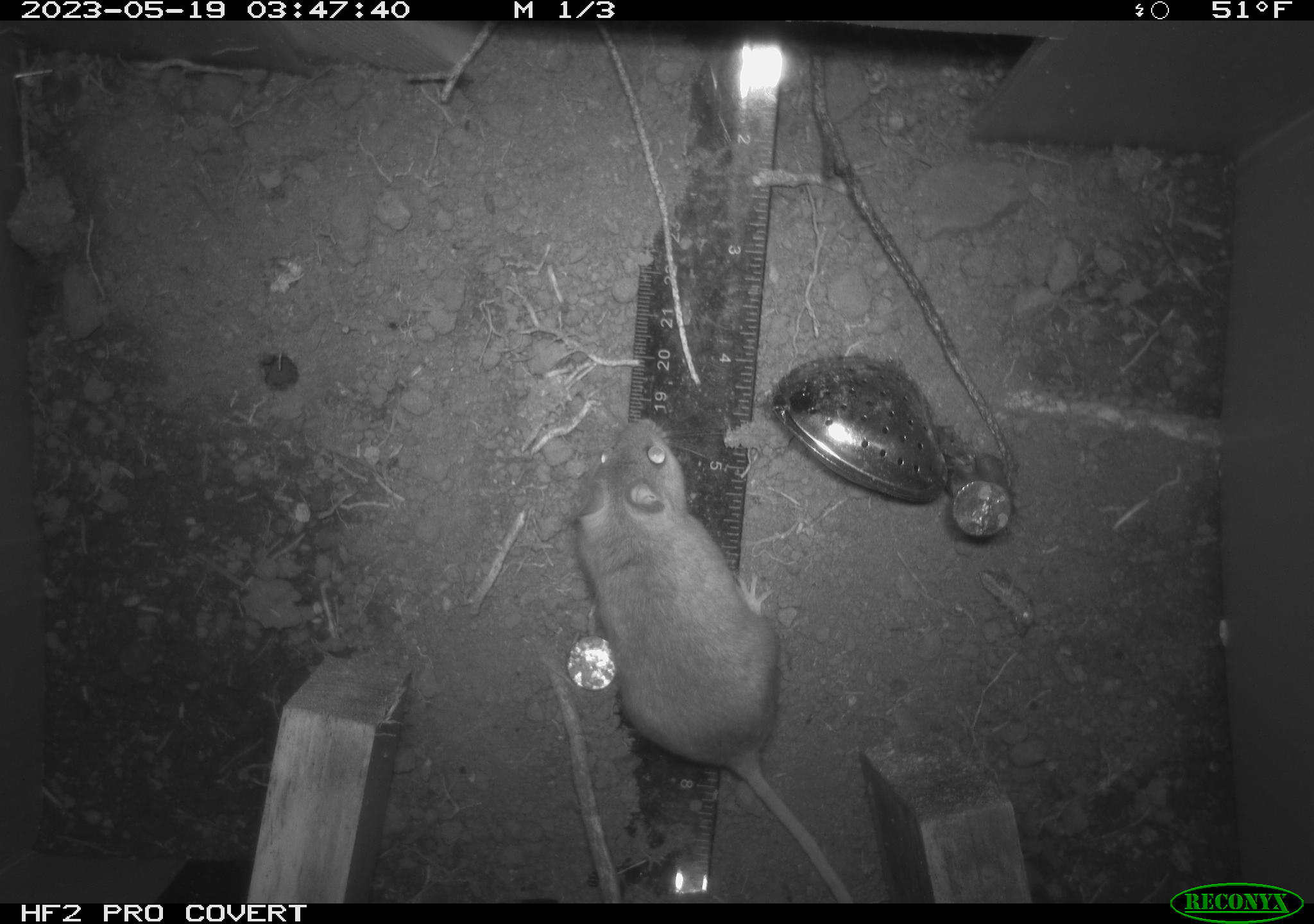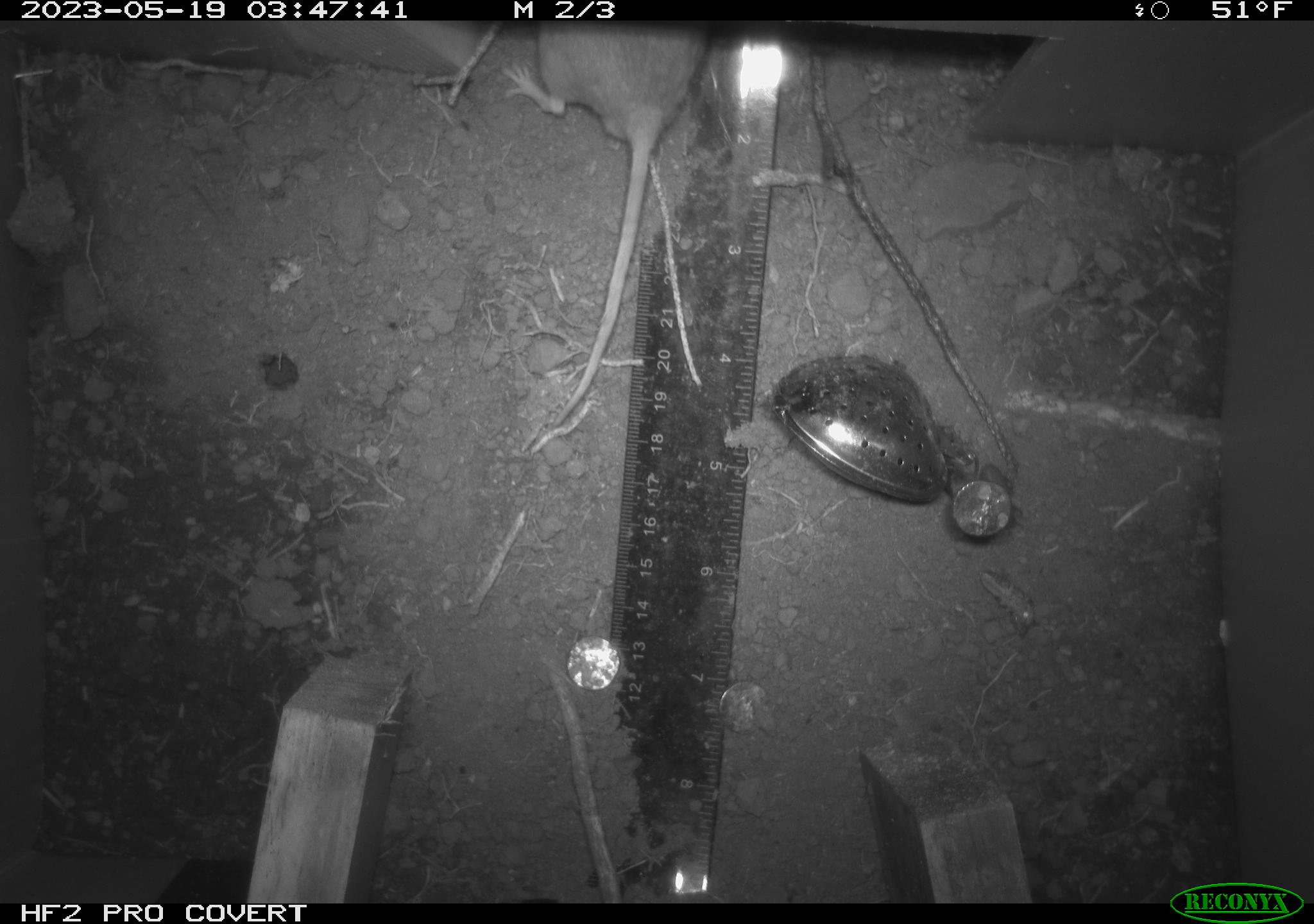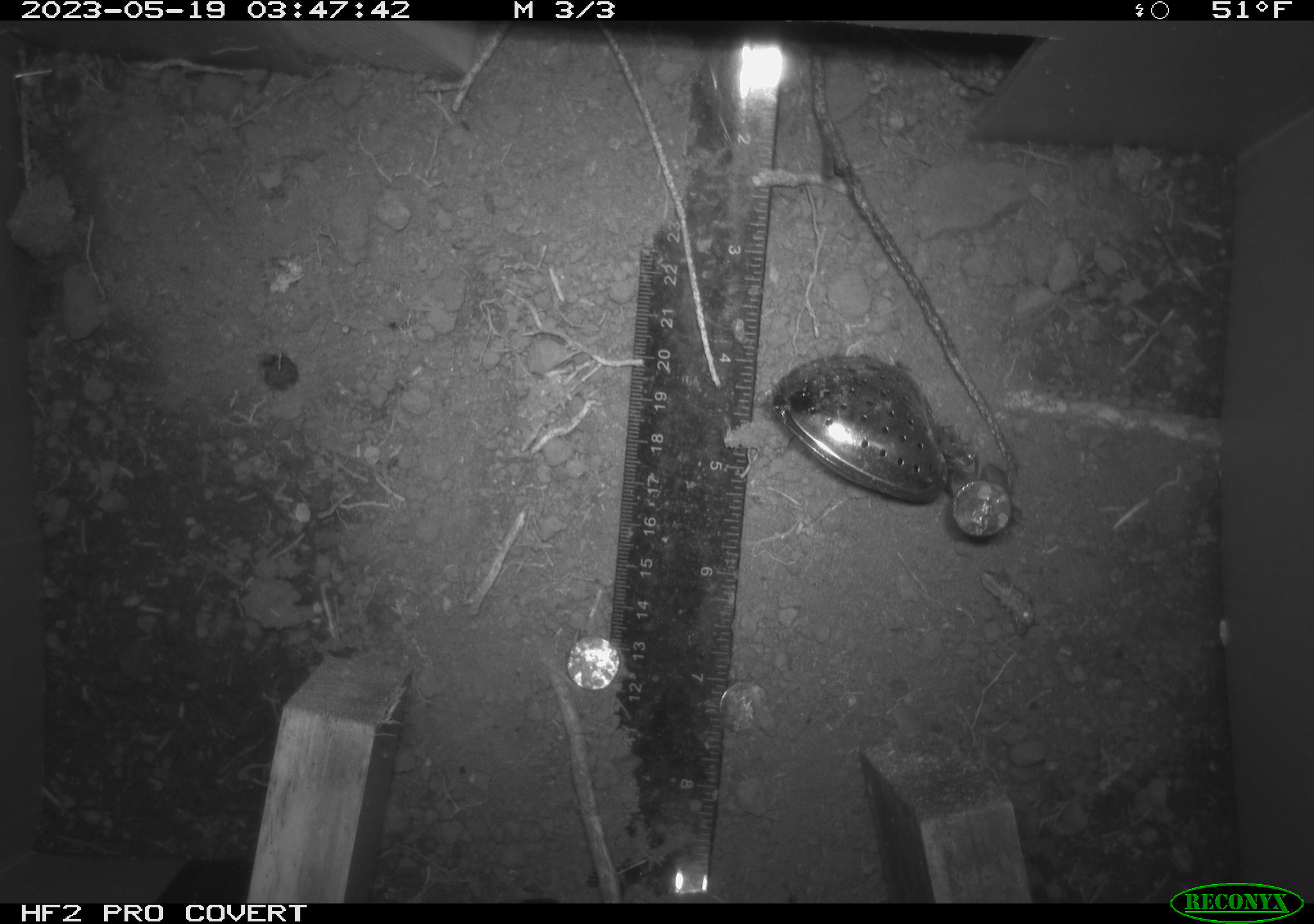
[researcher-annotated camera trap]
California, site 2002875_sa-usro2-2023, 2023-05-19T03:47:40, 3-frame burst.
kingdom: Animalia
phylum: Chordata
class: Mammalia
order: Rodentia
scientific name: Rodentia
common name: mouse species